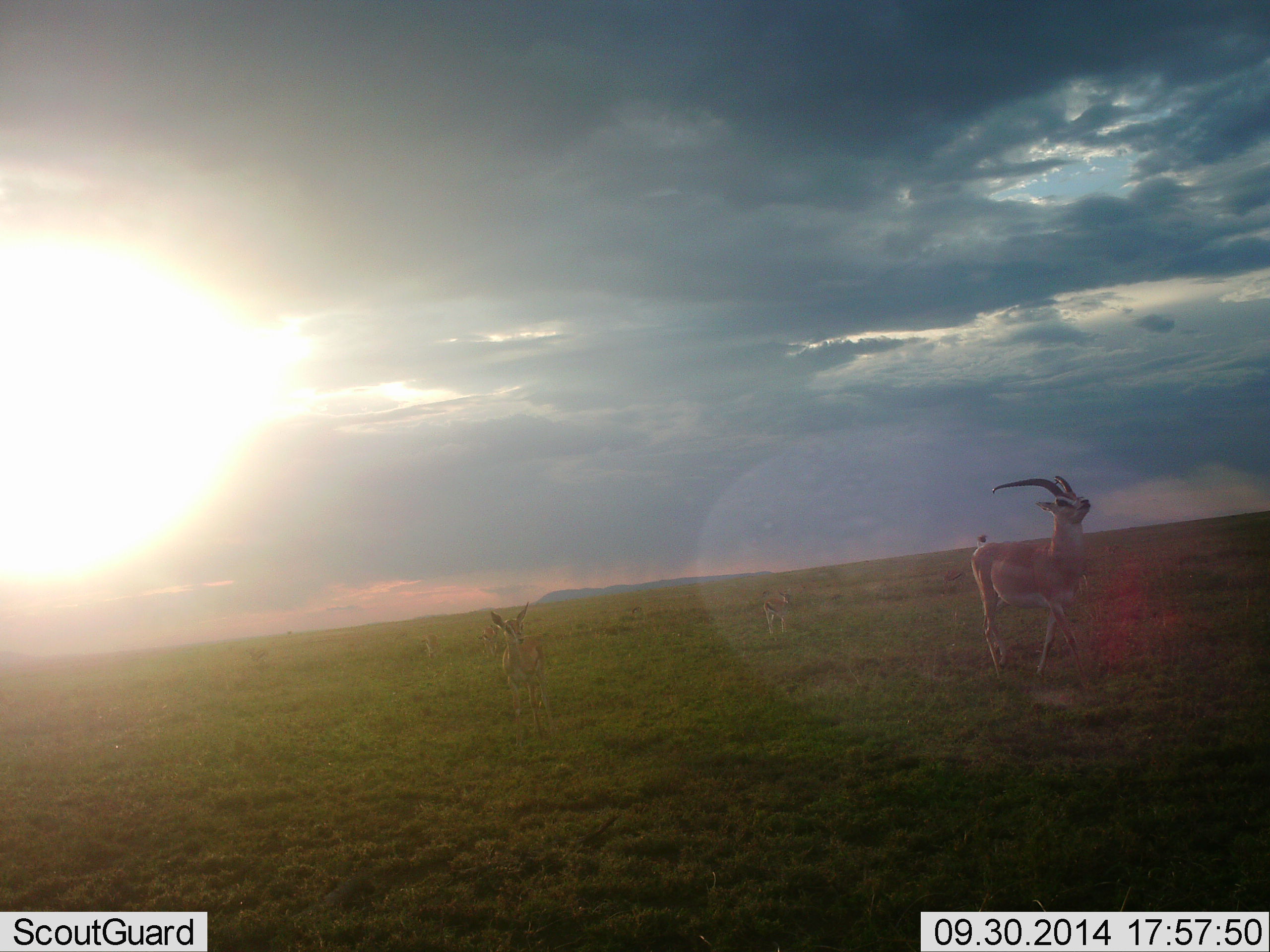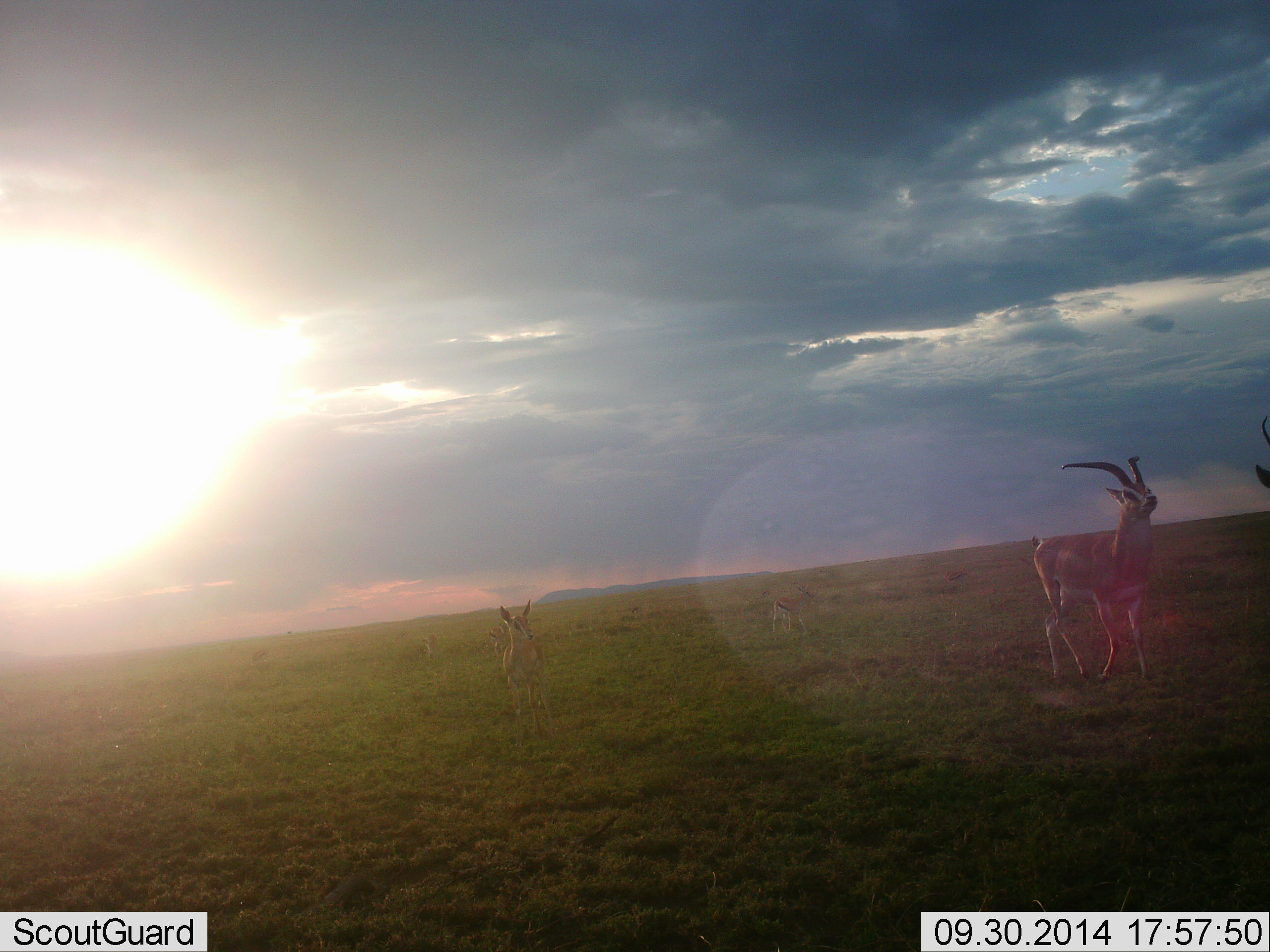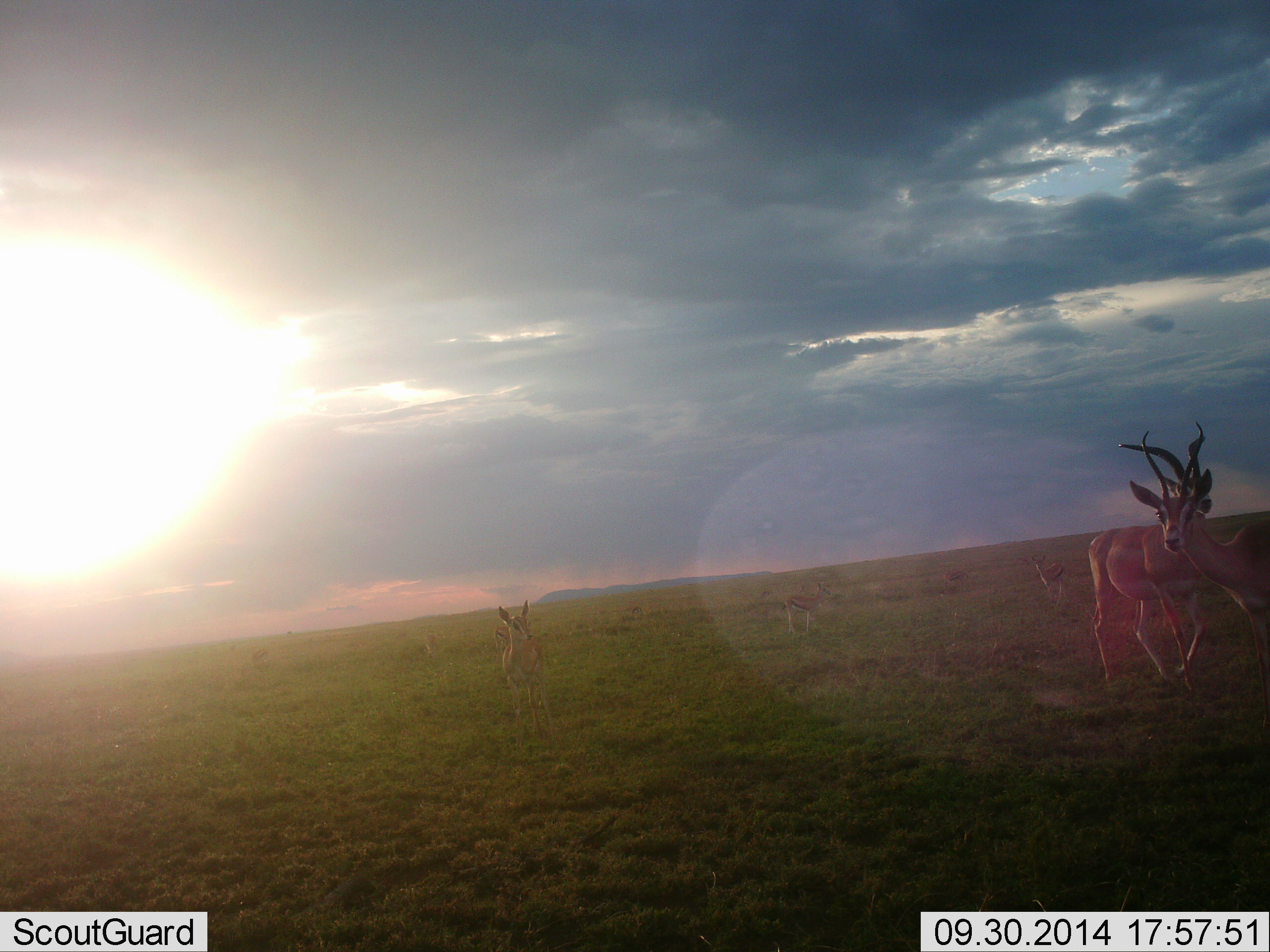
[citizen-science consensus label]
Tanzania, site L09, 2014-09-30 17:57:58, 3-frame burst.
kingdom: Animalia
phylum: Chordata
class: Mammalia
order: Artiodactyla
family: Bovidae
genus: Eudorcas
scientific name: Eudorcas thomsonii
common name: thomson's gazelle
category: gazellethomsons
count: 3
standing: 23%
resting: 0%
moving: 100%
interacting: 8%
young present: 8%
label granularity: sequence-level